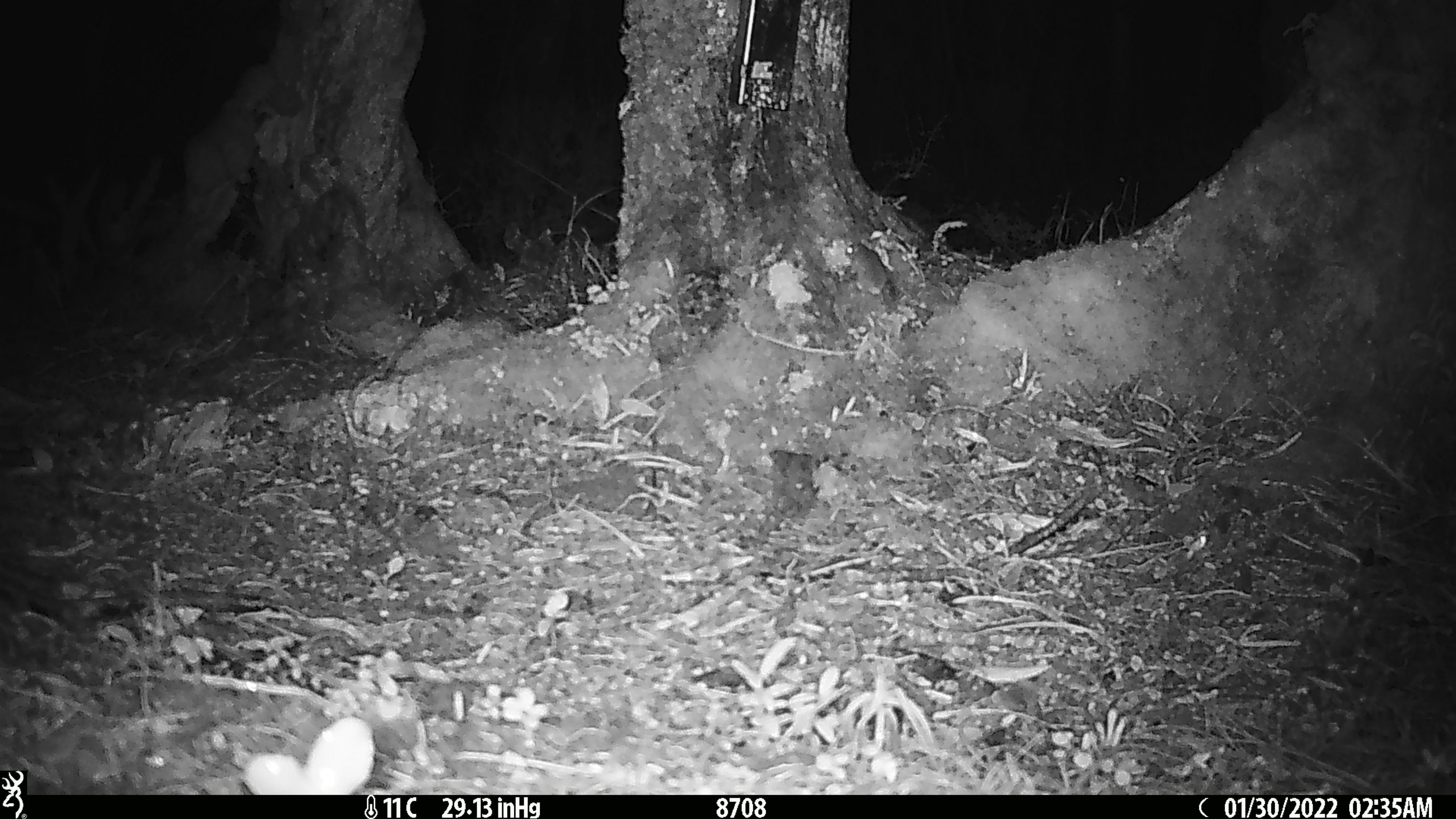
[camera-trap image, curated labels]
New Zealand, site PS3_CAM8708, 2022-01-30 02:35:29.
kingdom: Animalia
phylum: Chordata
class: Mammalia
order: Rodentia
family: Muridae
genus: Mus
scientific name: Mus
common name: mouse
Mouse (Mus).